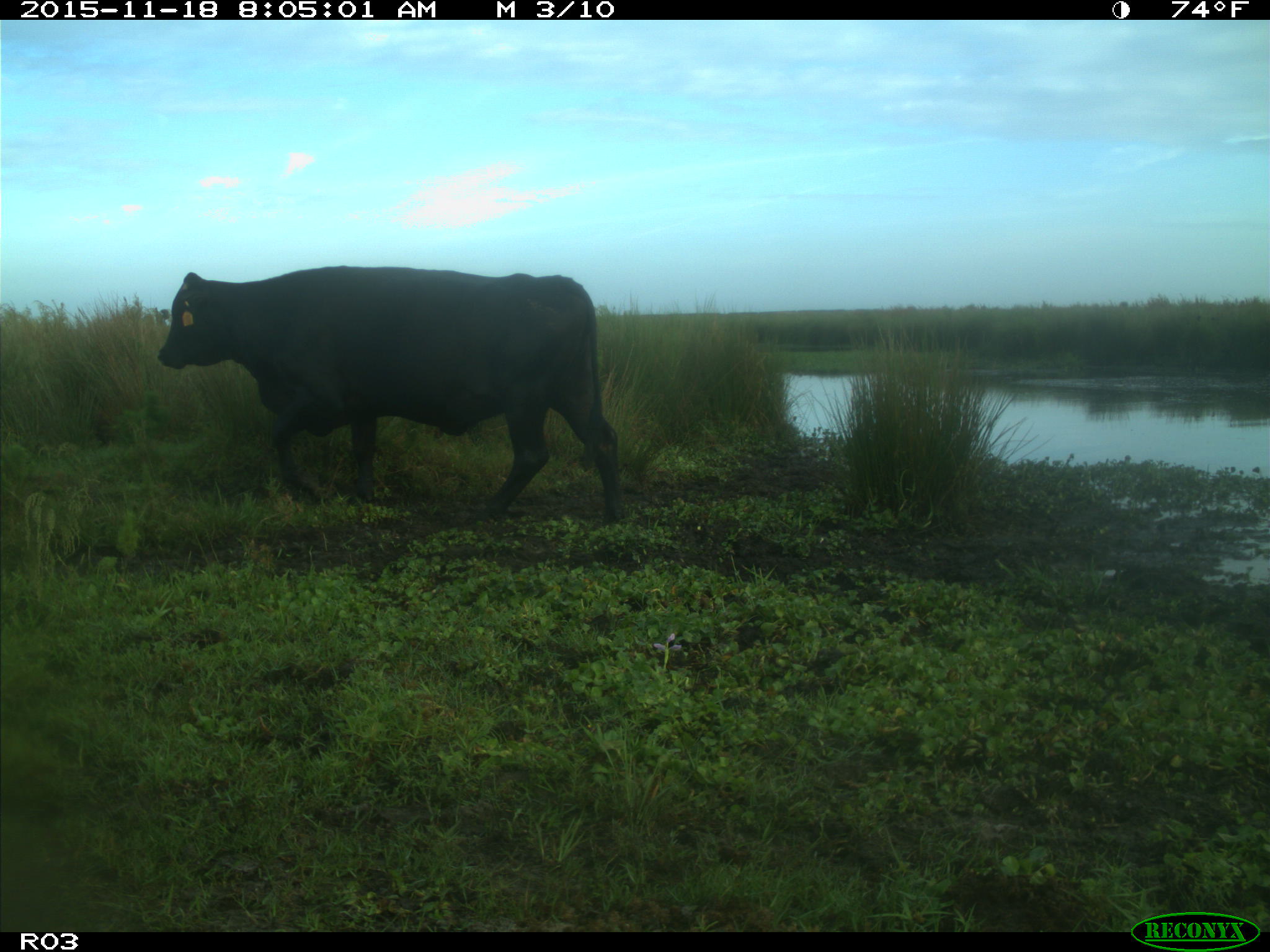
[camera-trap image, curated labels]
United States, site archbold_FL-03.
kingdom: Animalia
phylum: Chordata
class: Mammalia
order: Artiodactyla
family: Bovidae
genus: Bos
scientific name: Bos taurus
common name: domestic cow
Bos taurus (domestic cow).